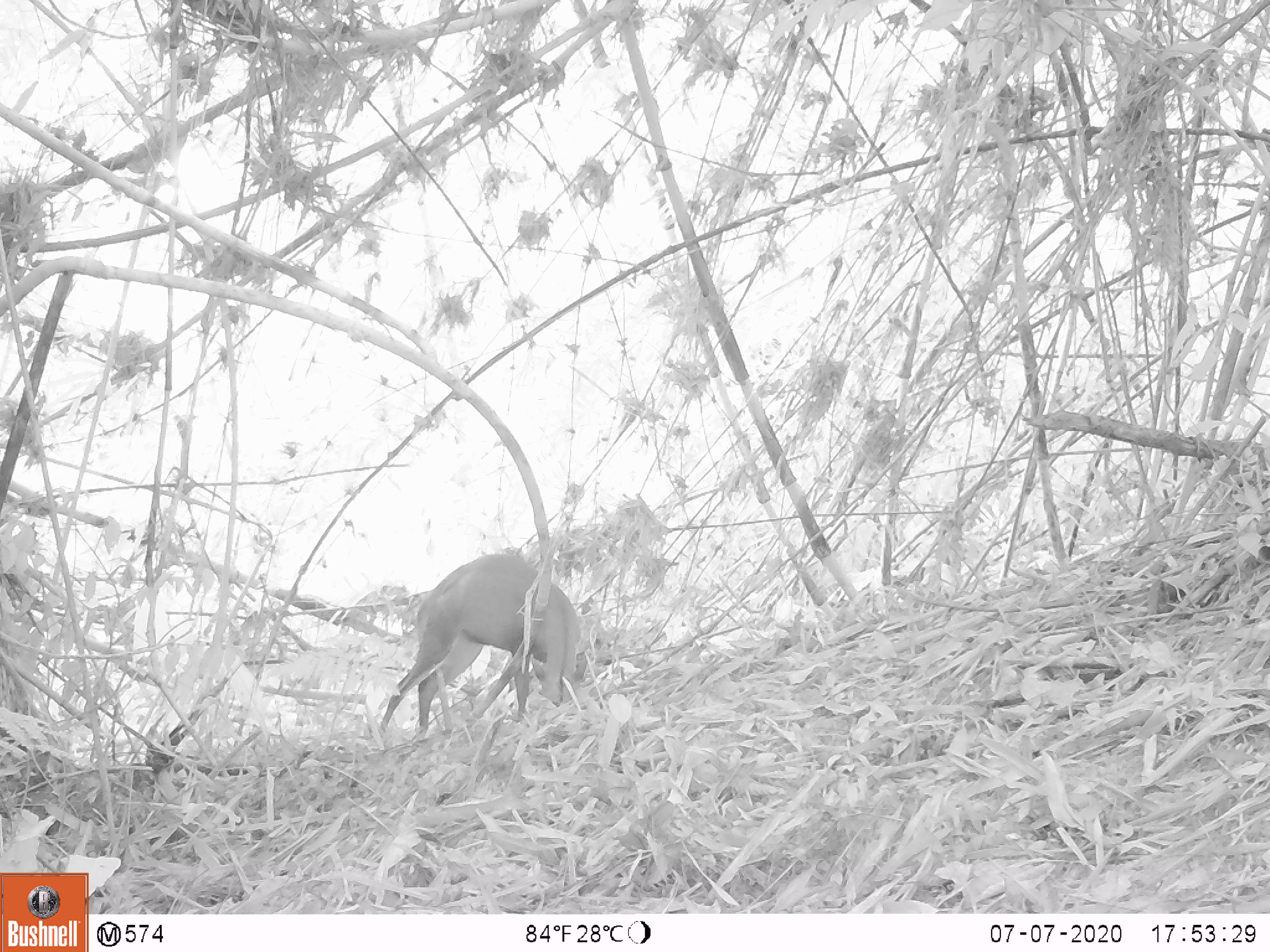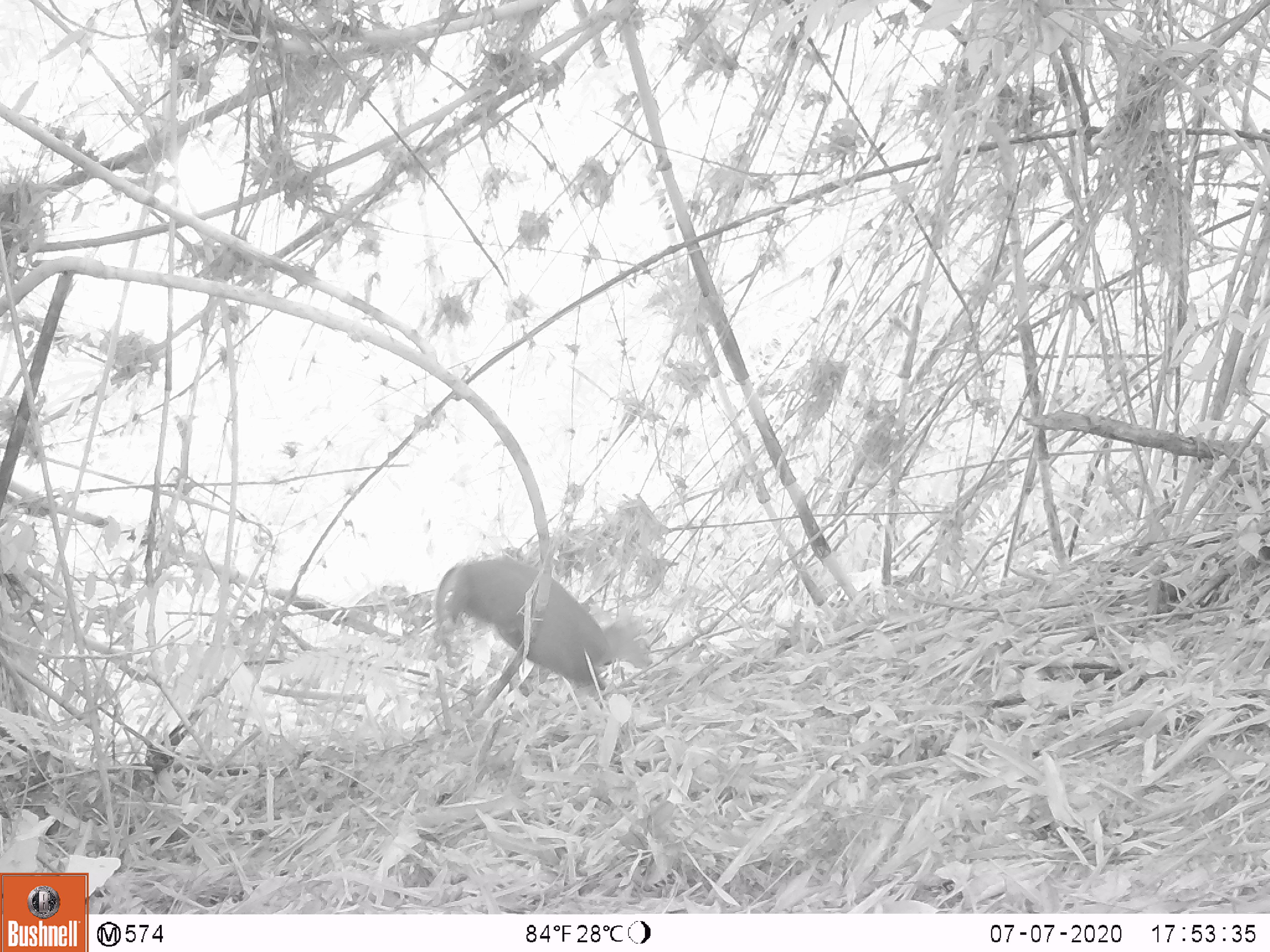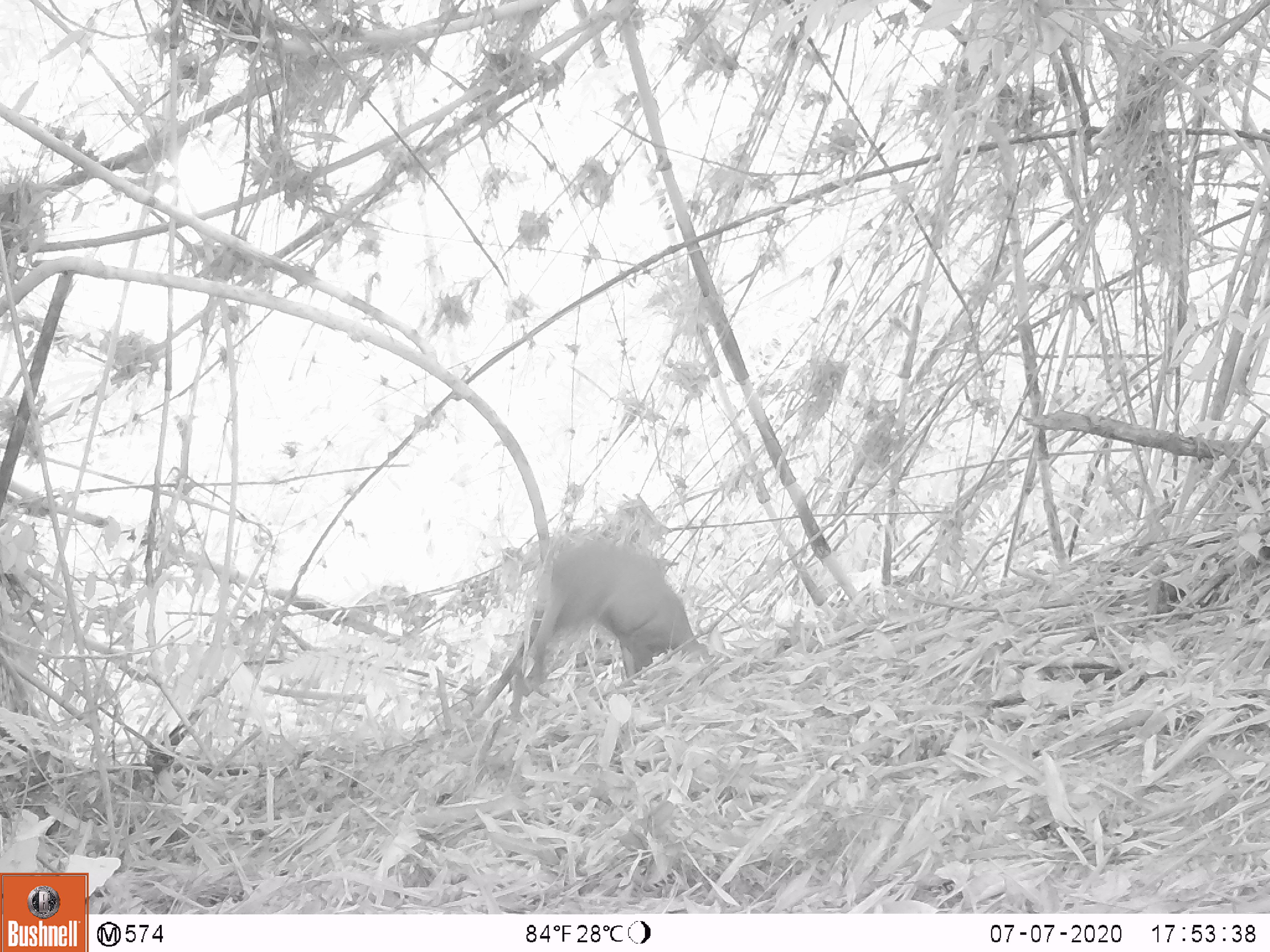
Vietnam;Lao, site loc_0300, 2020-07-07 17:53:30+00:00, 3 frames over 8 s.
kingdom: Animalia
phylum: Chordata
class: Mammalia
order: Artiodactyla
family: Cervidae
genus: Muntiacus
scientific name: Muntiacus rooseveltorum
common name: roosevelt's muntjac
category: roosevelts muntjac group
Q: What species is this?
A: Roosevelts muntjac group (roosevelt's muntjac) (Muntiacus rooseveltorum).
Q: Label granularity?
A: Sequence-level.